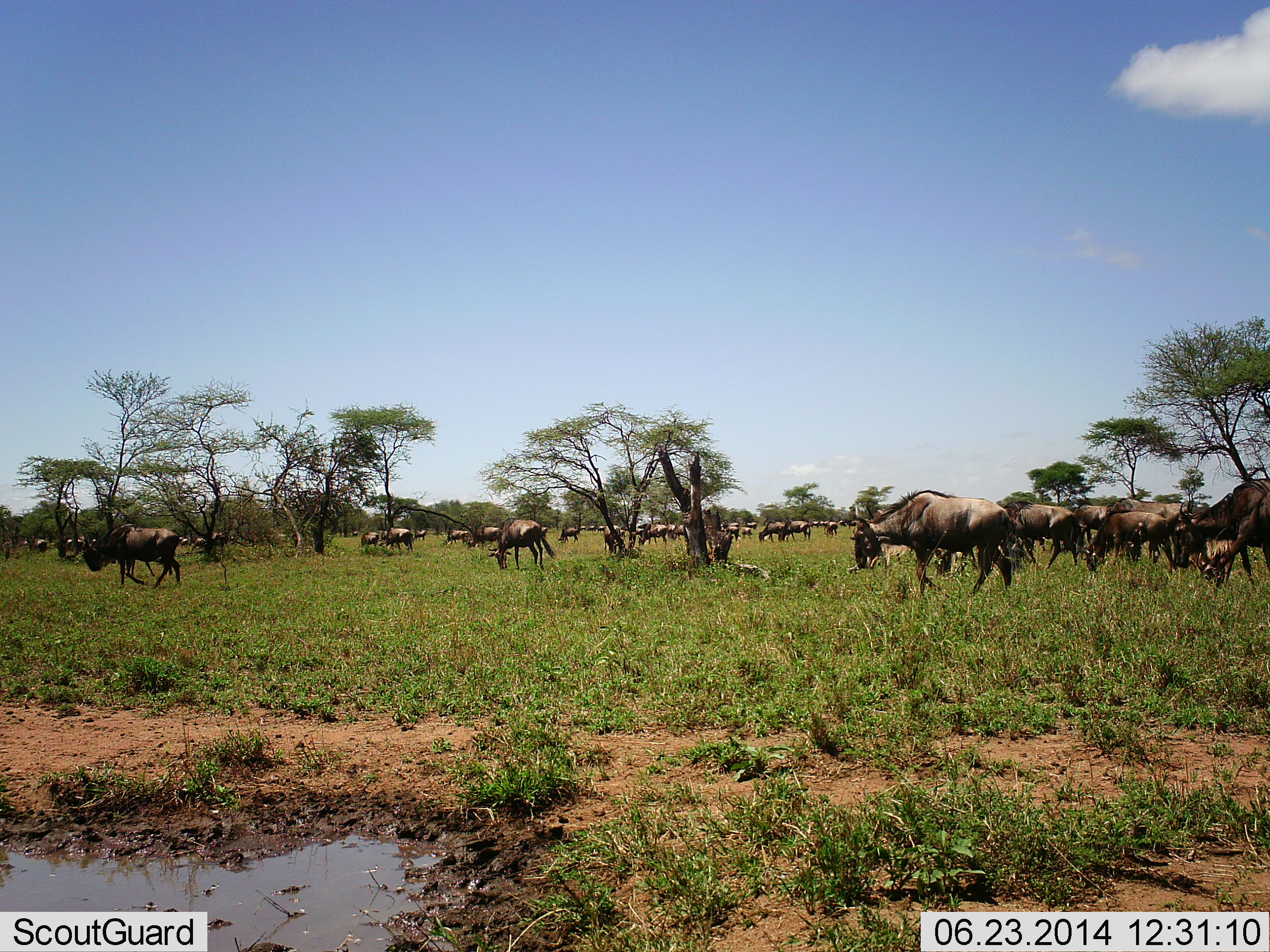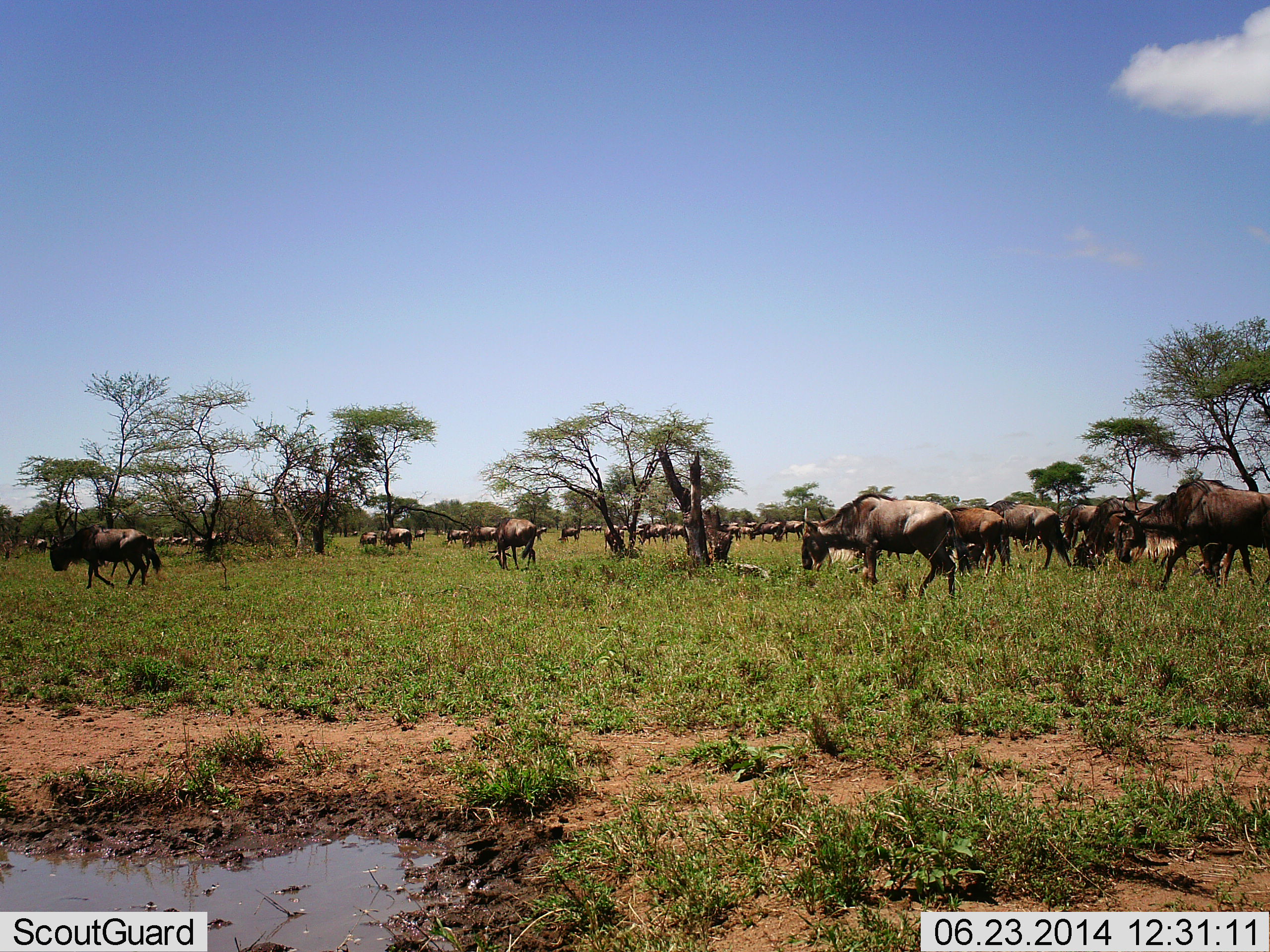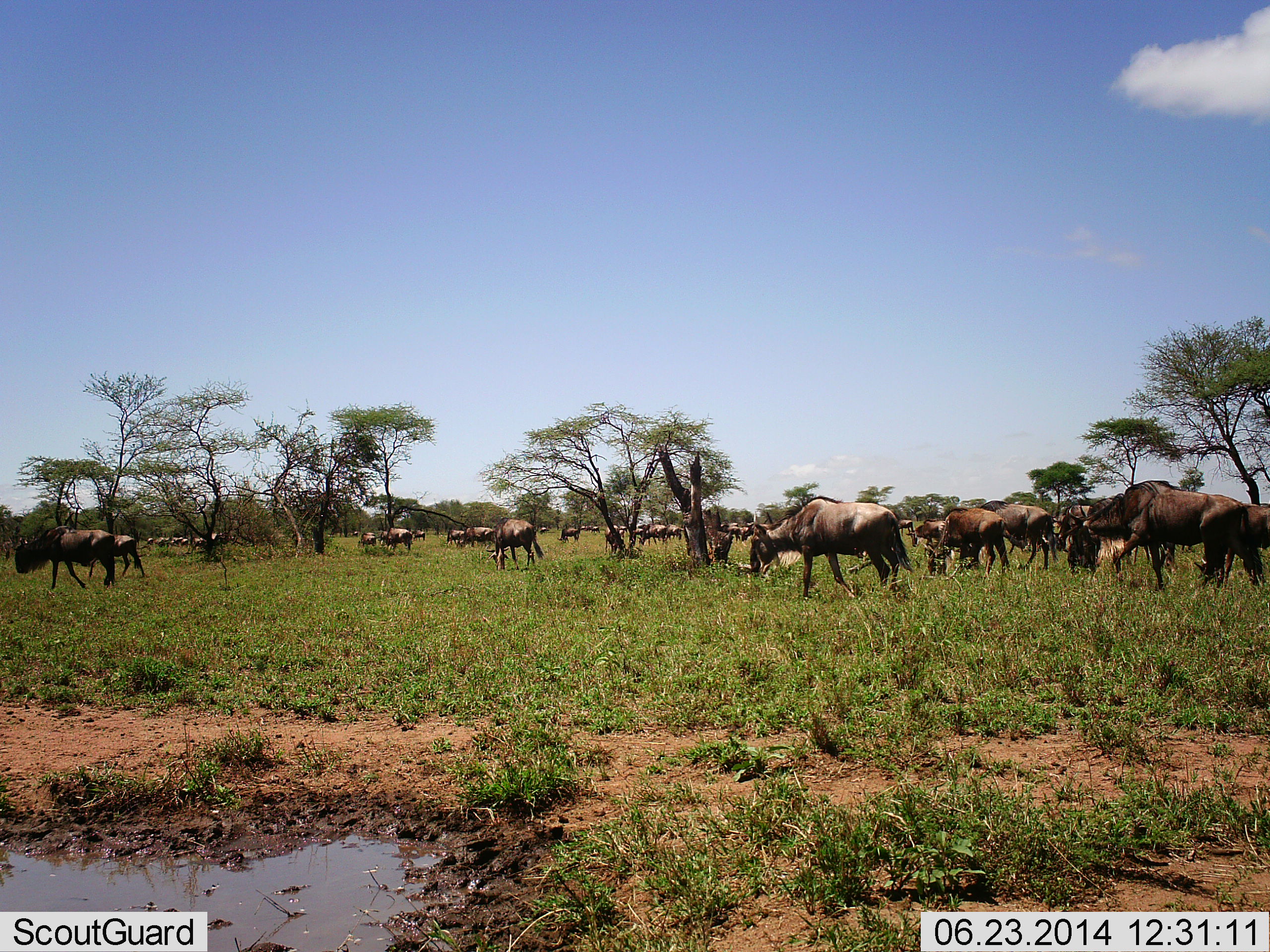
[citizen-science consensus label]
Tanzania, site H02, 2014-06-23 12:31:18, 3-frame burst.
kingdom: Animalia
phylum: Chordata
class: Mammalia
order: Artiodactyla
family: Bovidae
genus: Connochaetes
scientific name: Connochaetes taurinus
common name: blue wildebeest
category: wildebeest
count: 11-50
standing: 20%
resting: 0%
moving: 90%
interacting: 0%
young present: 0%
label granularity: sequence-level